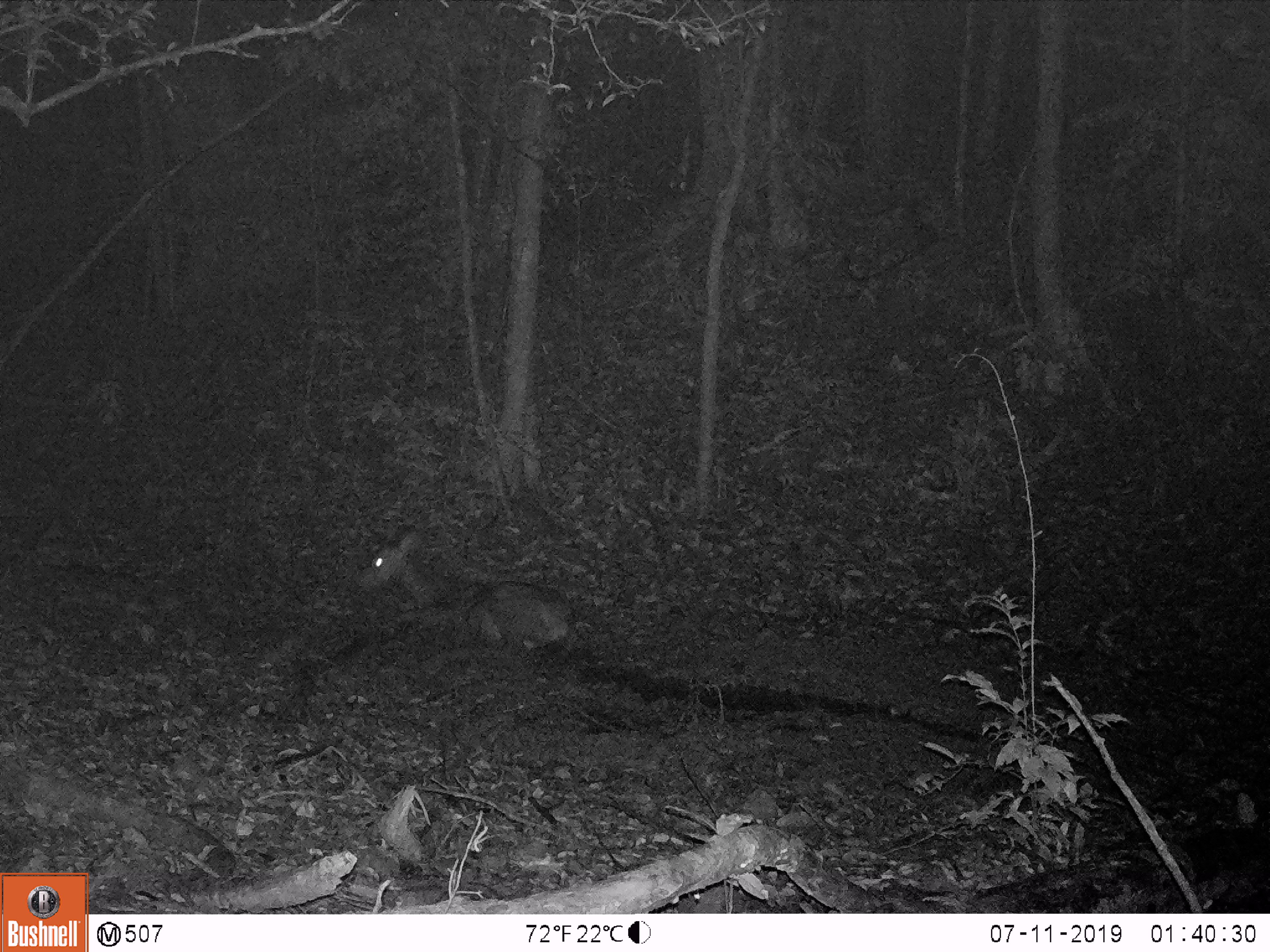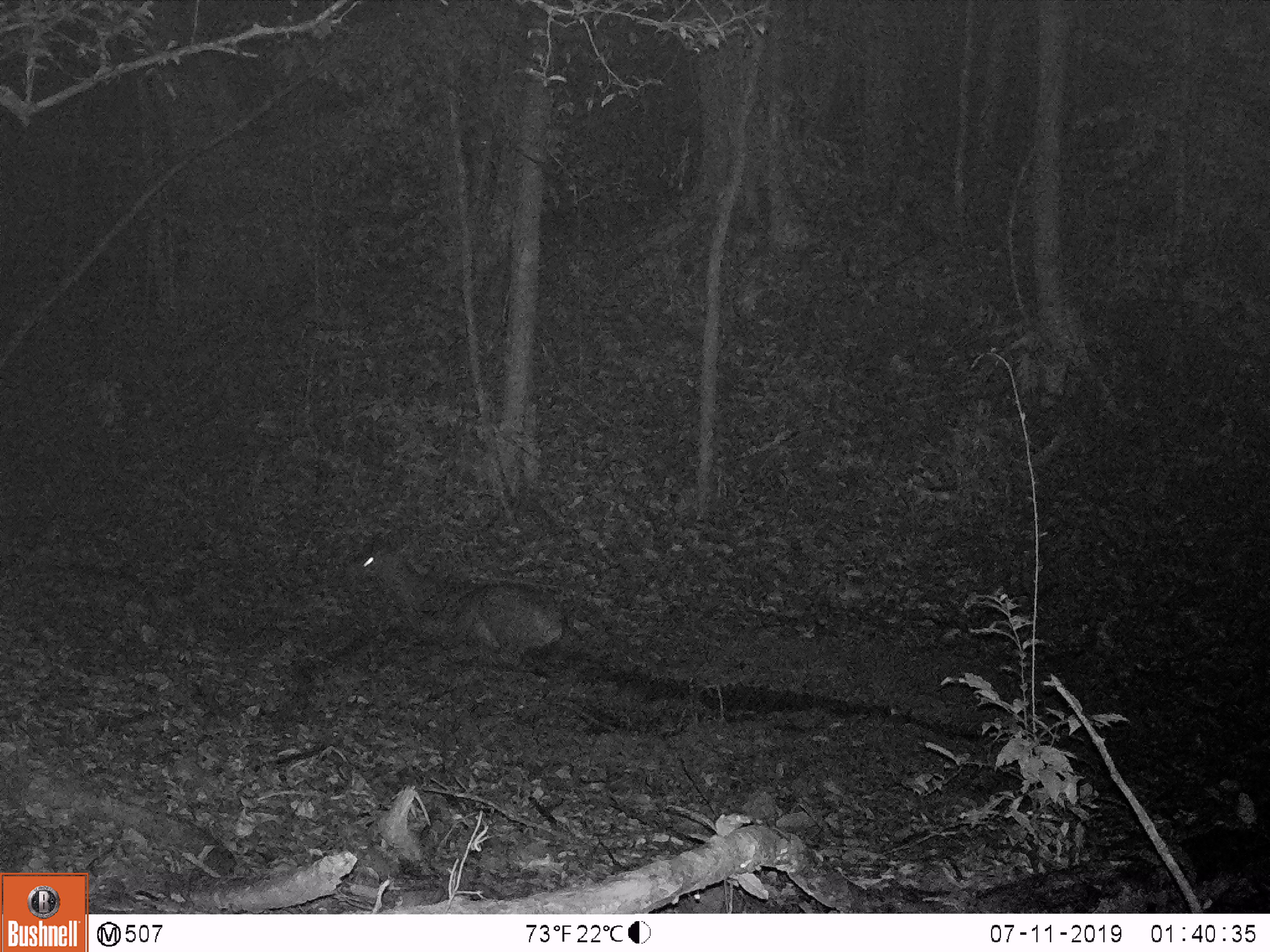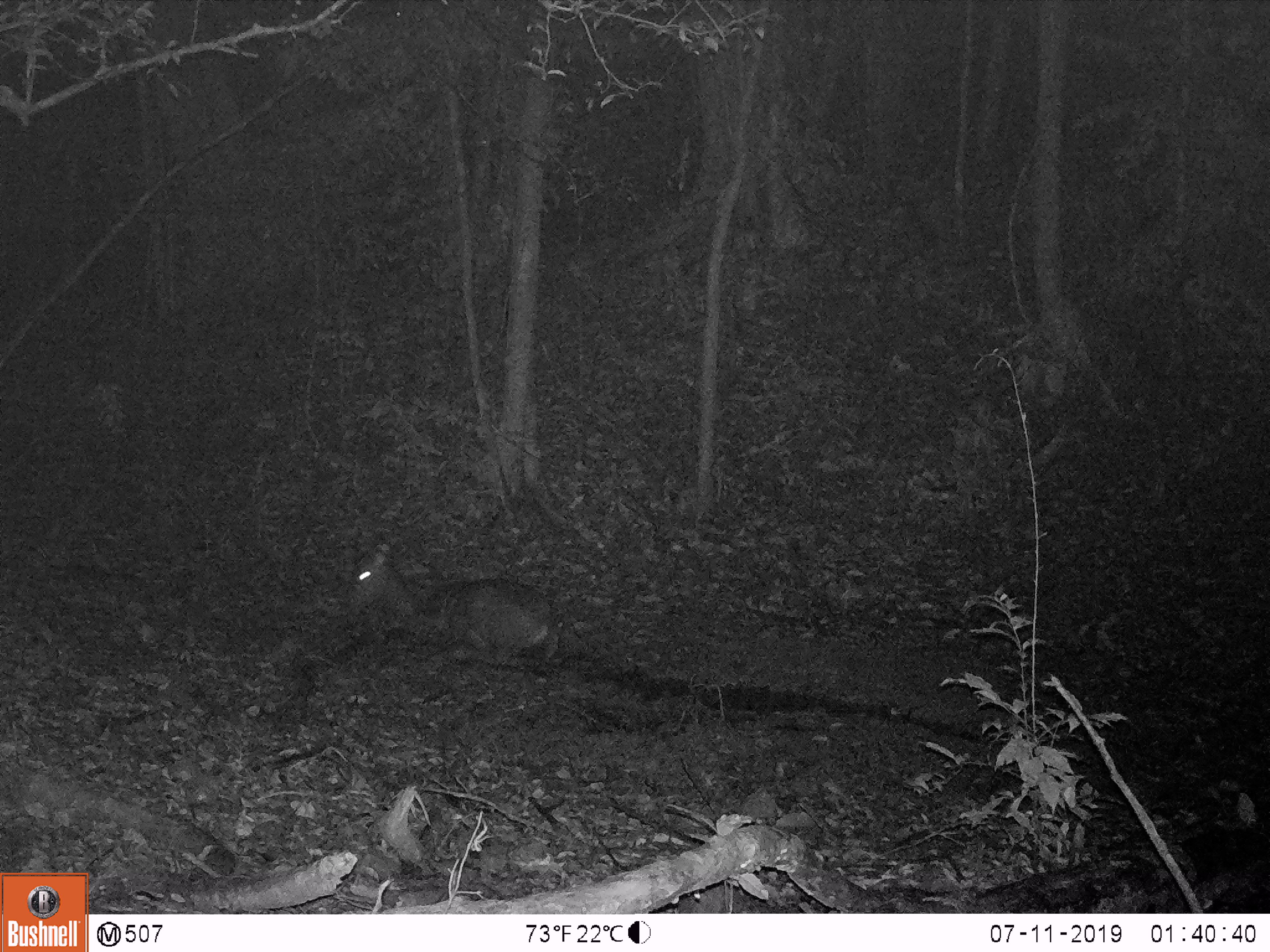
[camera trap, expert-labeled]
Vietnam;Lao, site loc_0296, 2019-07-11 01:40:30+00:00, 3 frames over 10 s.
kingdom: Animalia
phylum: Chordata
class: Mammalia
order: Artiodactyla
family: Cervidae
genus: Rusa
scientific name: Rusa unicolor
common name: sambar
Sambar (Rusa unicolor). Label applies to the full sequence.